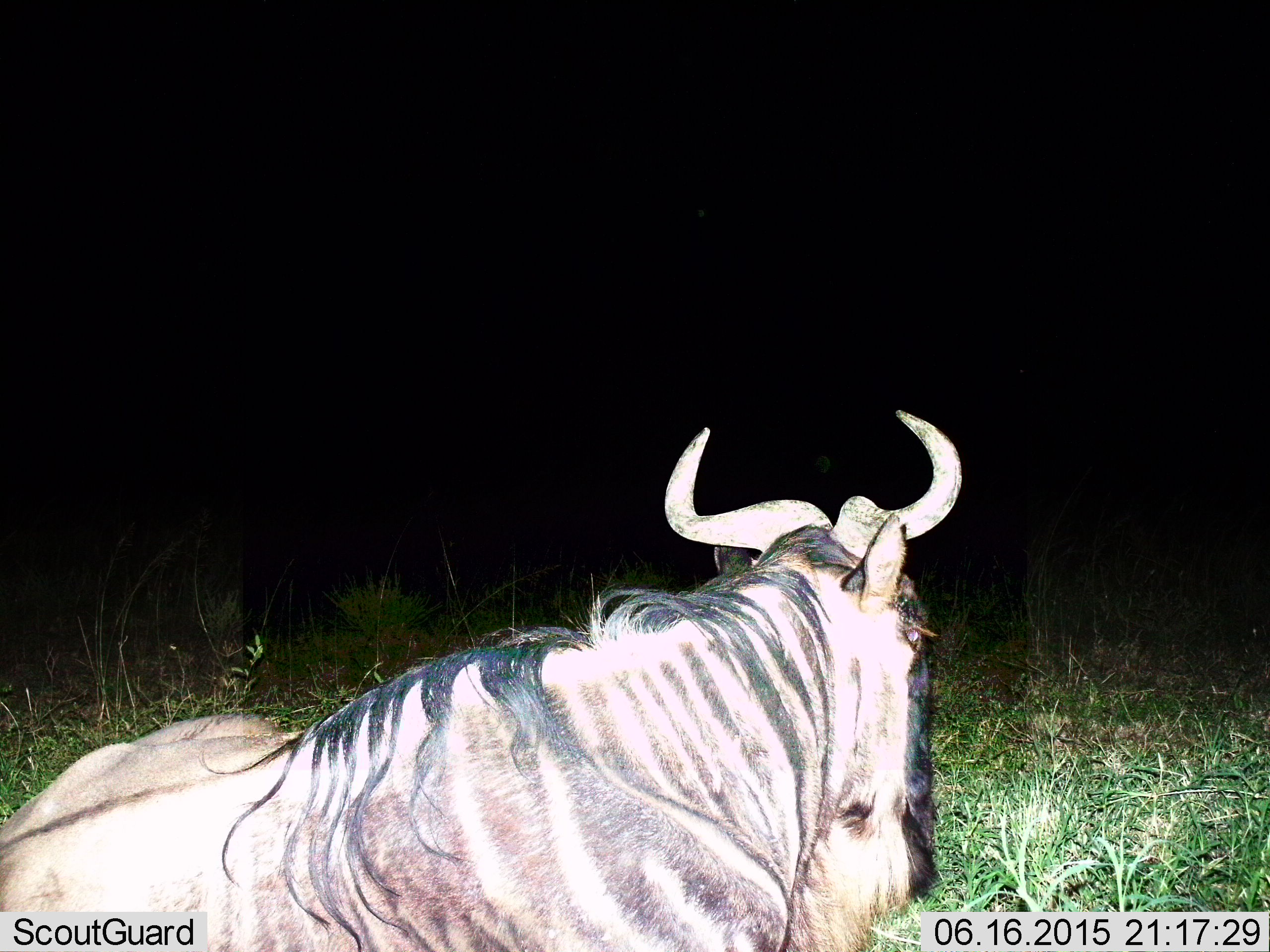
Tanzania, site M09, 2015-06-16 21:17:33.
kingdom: Animalia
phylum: Chordata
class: Mammalia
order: Artiodactyla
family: Bovidae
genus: Connochaetes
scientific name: Connochaetes taurinus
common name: blue wildebeest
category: wildebeest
Wildebeest (blue wildebeest) (Connochaetes taurinus), count 1. Behavior (volunteer vote fractions): standing 10%, resting 90%, moving 0%, interacting 0%. Young present (vote fraction): 0%. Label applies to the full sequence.